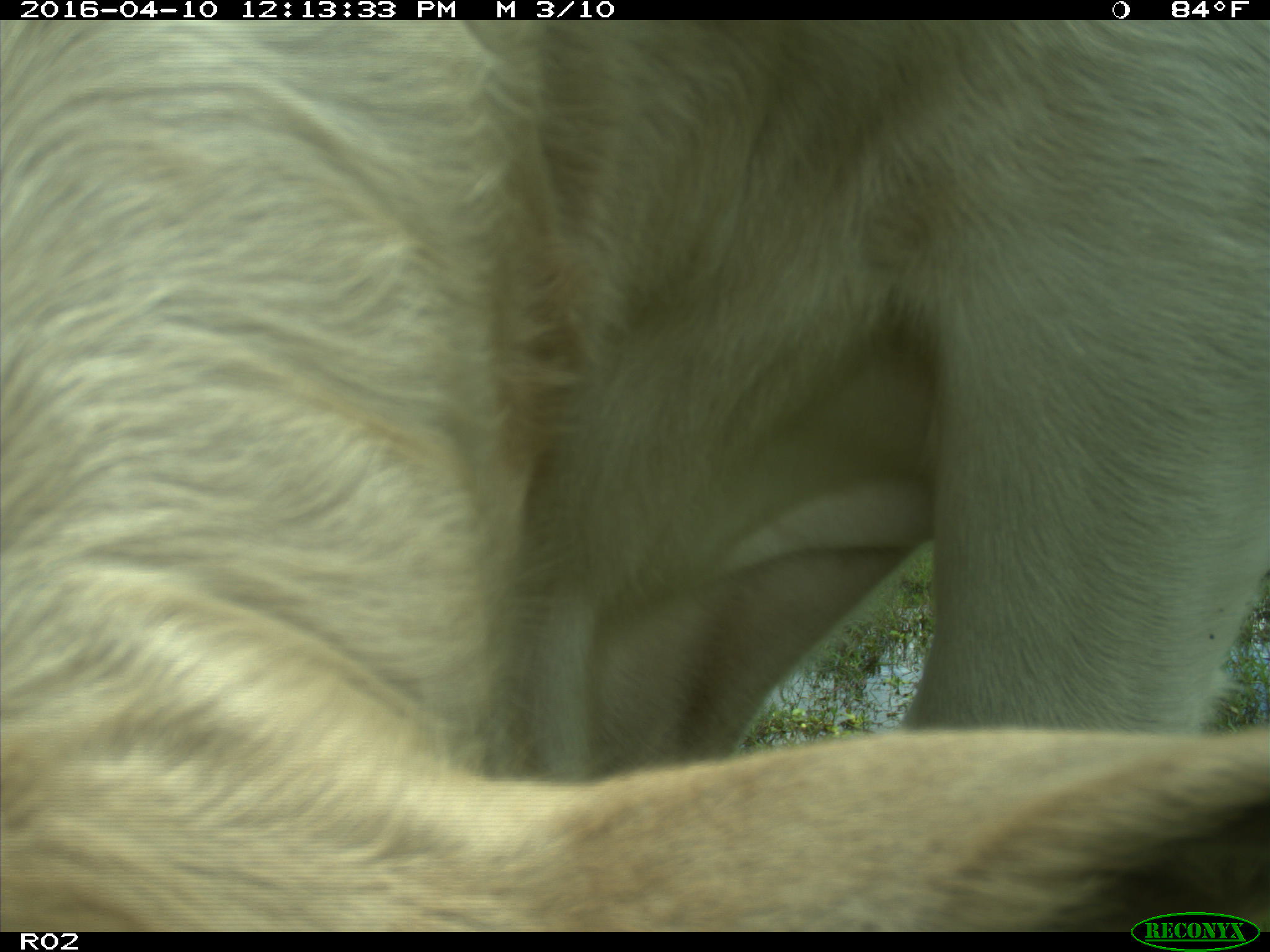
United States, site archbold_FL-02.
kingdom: Animalia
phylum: Chordata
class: Mammalia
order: Artiodactyla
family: Bovidae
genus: Bos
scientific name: Bos taurus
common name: domestic cow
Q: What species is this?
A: Bos taurus (domestic cow).